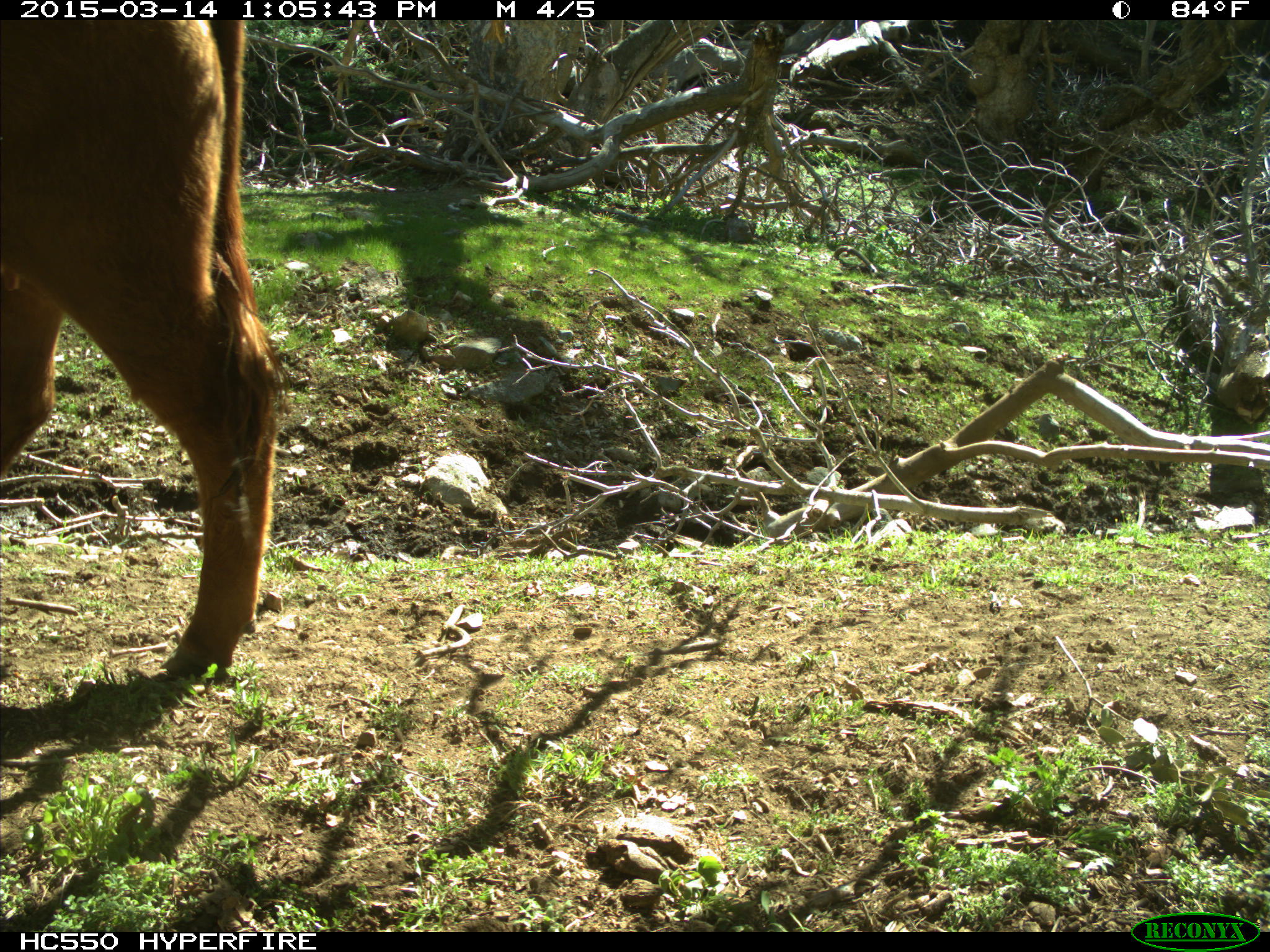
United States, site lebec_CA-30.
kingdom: Animalia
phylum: Chordata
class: Mammalia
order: Artiodactyla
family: Bovidae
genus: Bos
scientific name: Bos taurus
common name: domestic cow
Bos taurus (domestic cow).